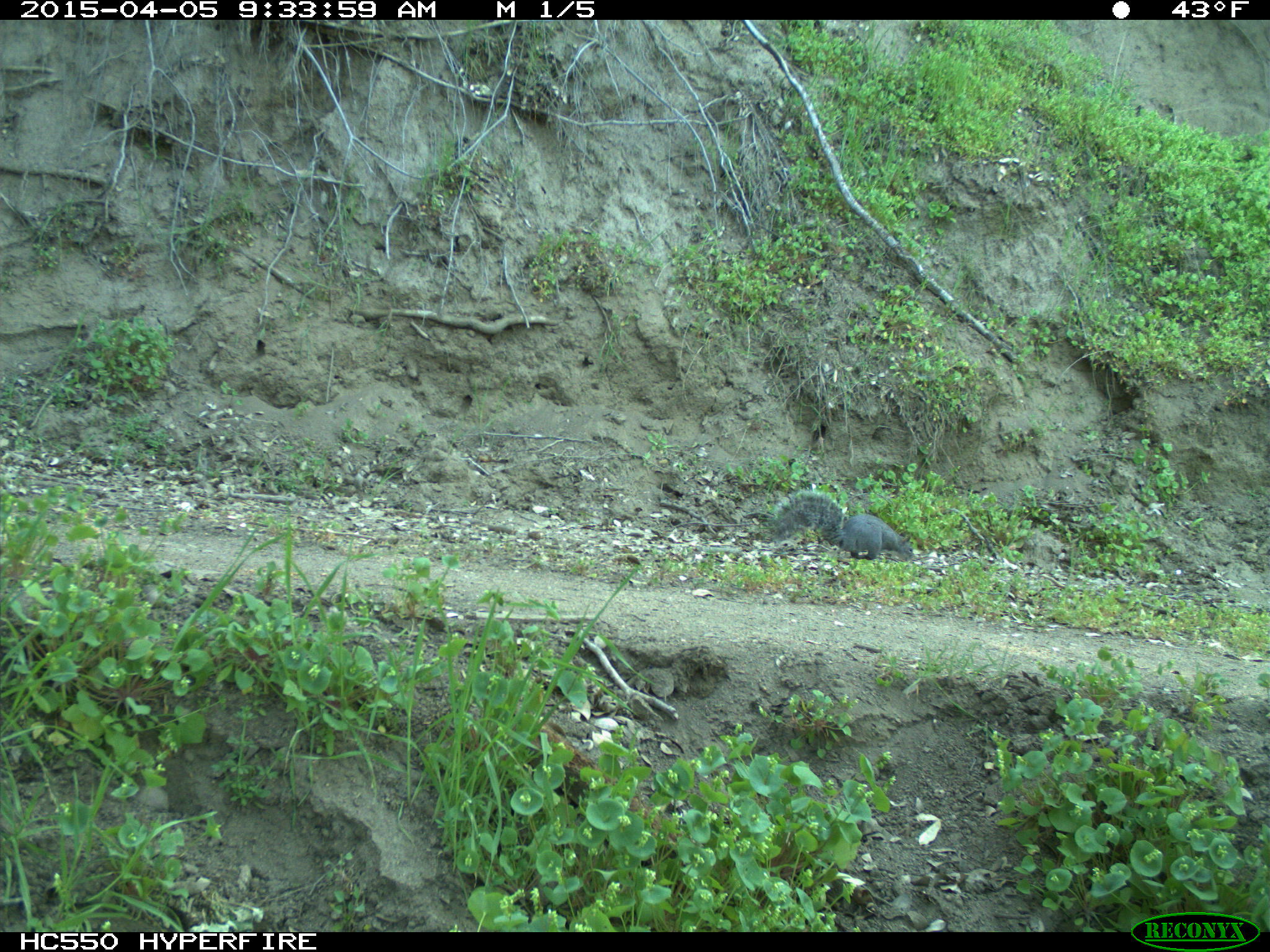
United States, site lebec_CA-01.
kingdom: Animalia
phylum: Chordata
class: Mammalia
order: Rodentia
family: Sciuridae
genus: Sciurus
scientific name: Sciurus carolinensis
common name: eastern gray squirrel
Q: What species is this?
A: Sciurus carolinensis (eastern gray squirrel).